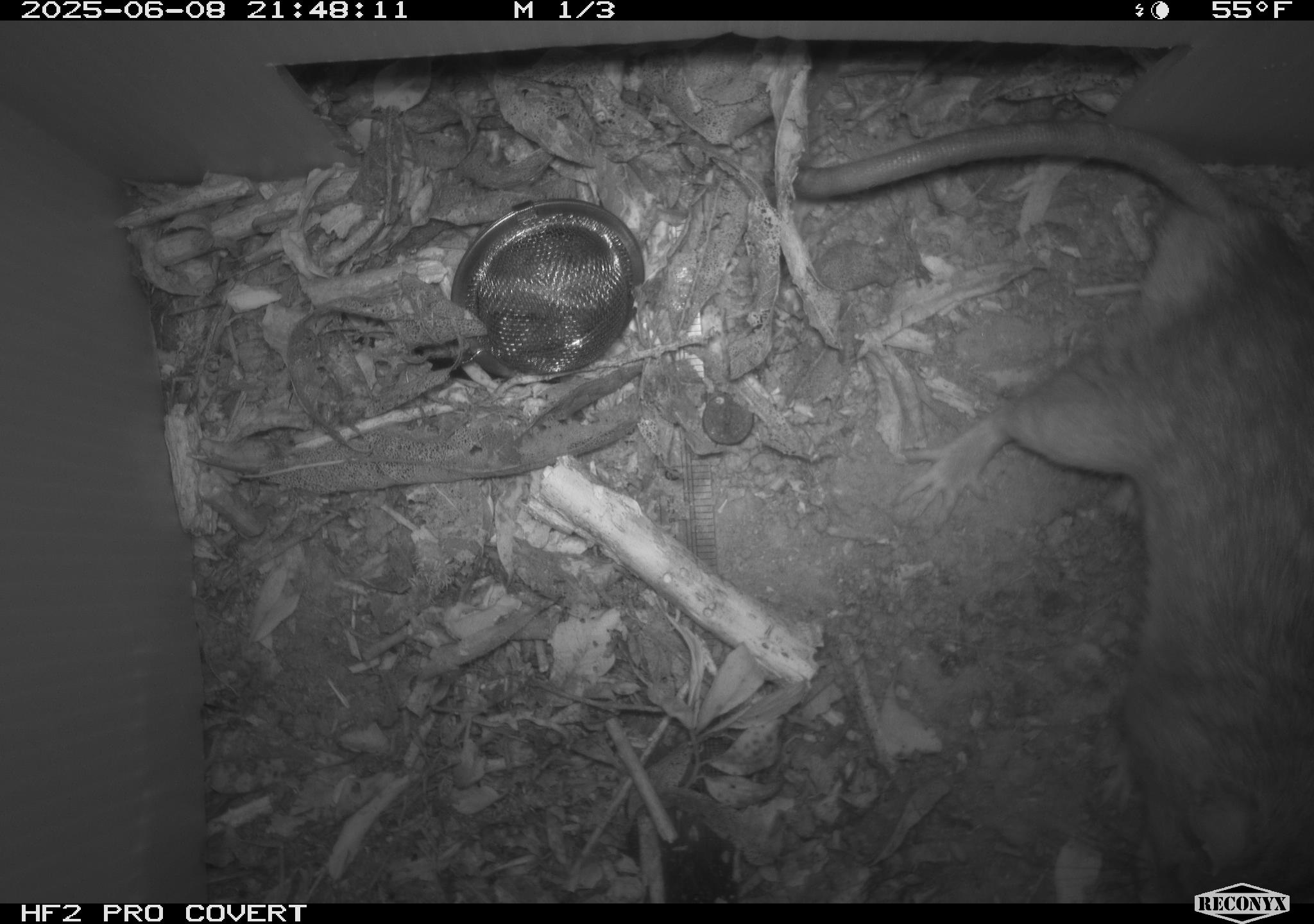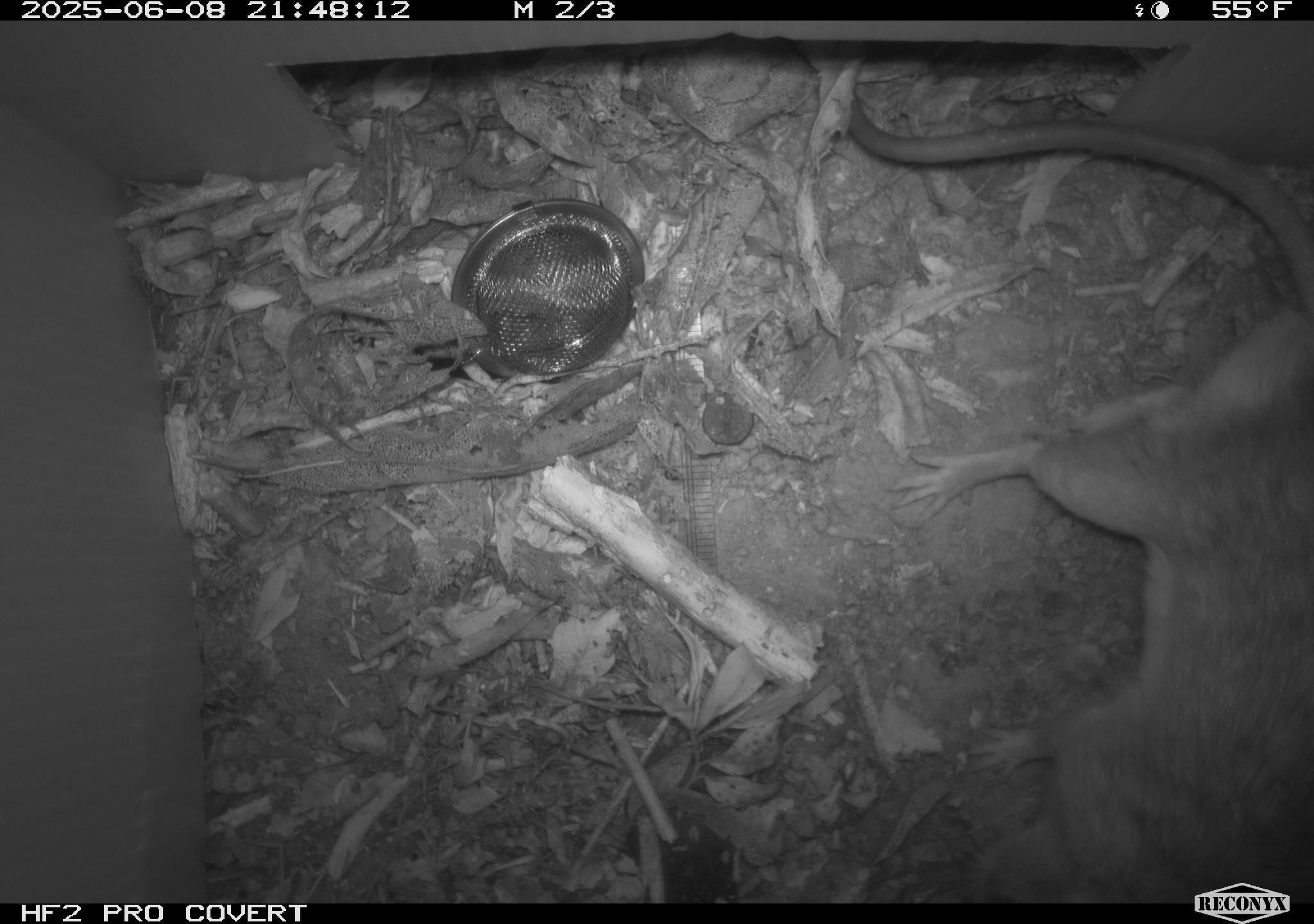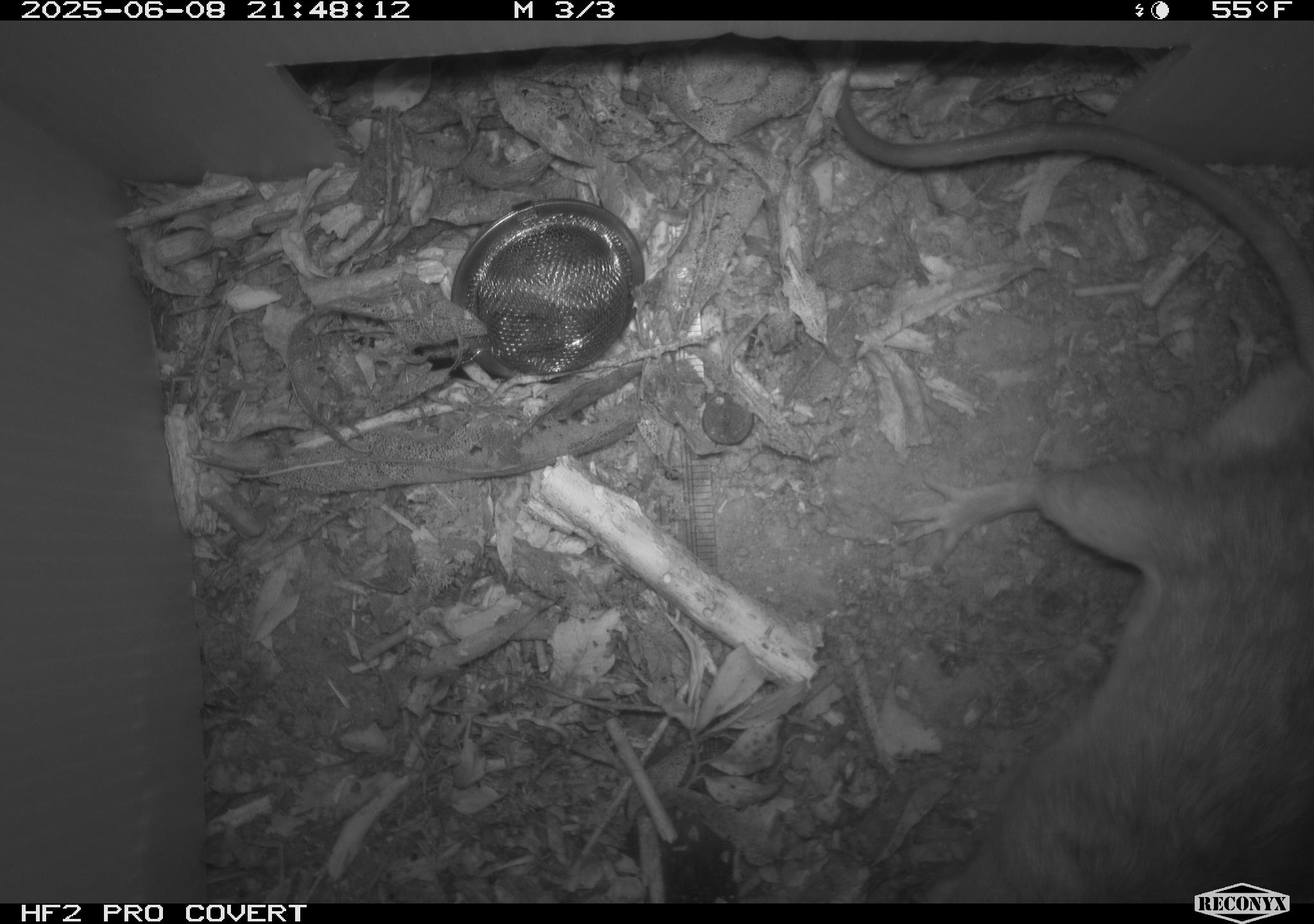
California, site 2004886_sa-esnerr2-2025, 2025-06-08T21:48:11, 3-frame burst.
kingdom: Animalia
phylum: Chordata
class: Mammalia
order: Rodentia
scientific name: Rodentia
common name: rodent